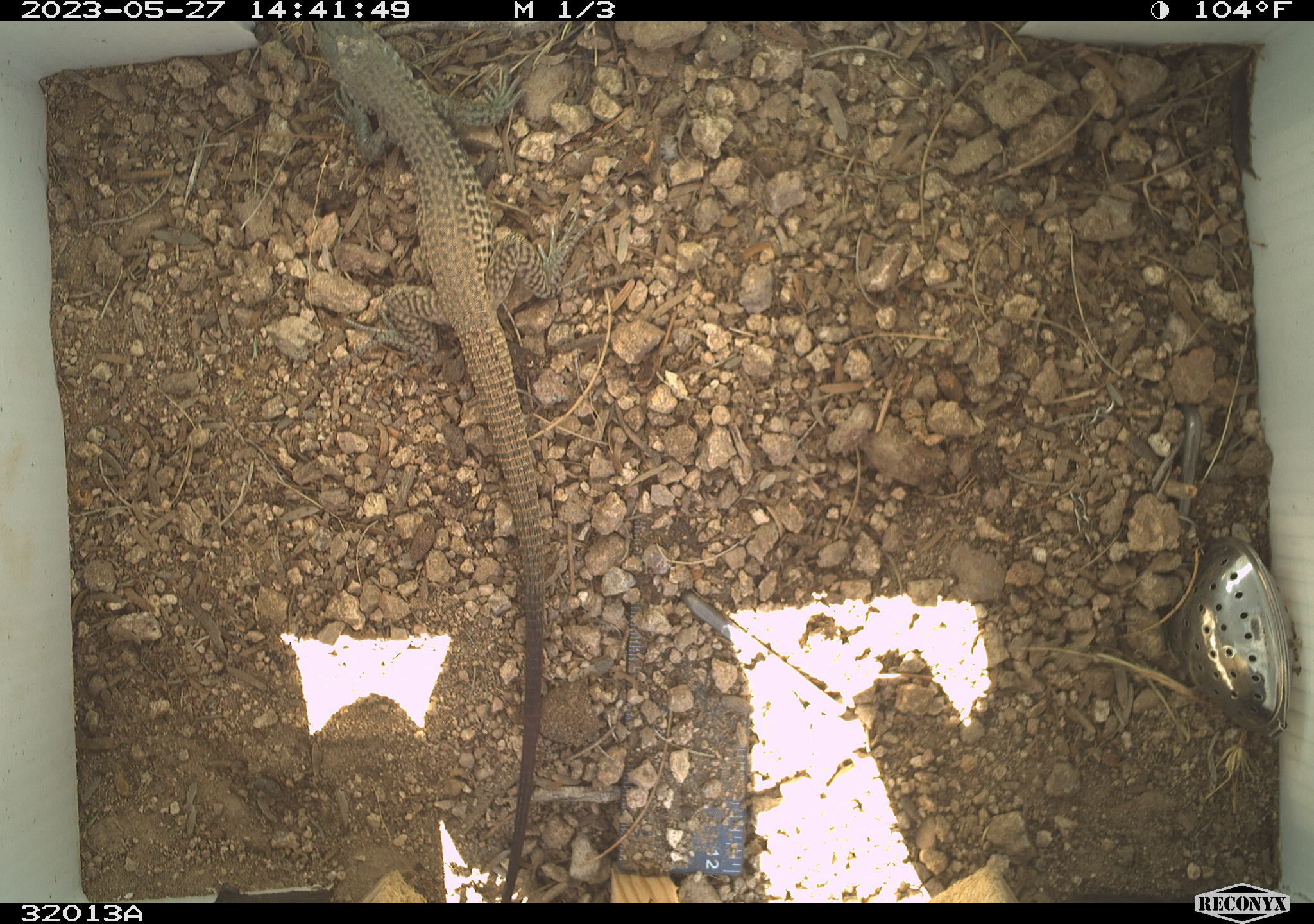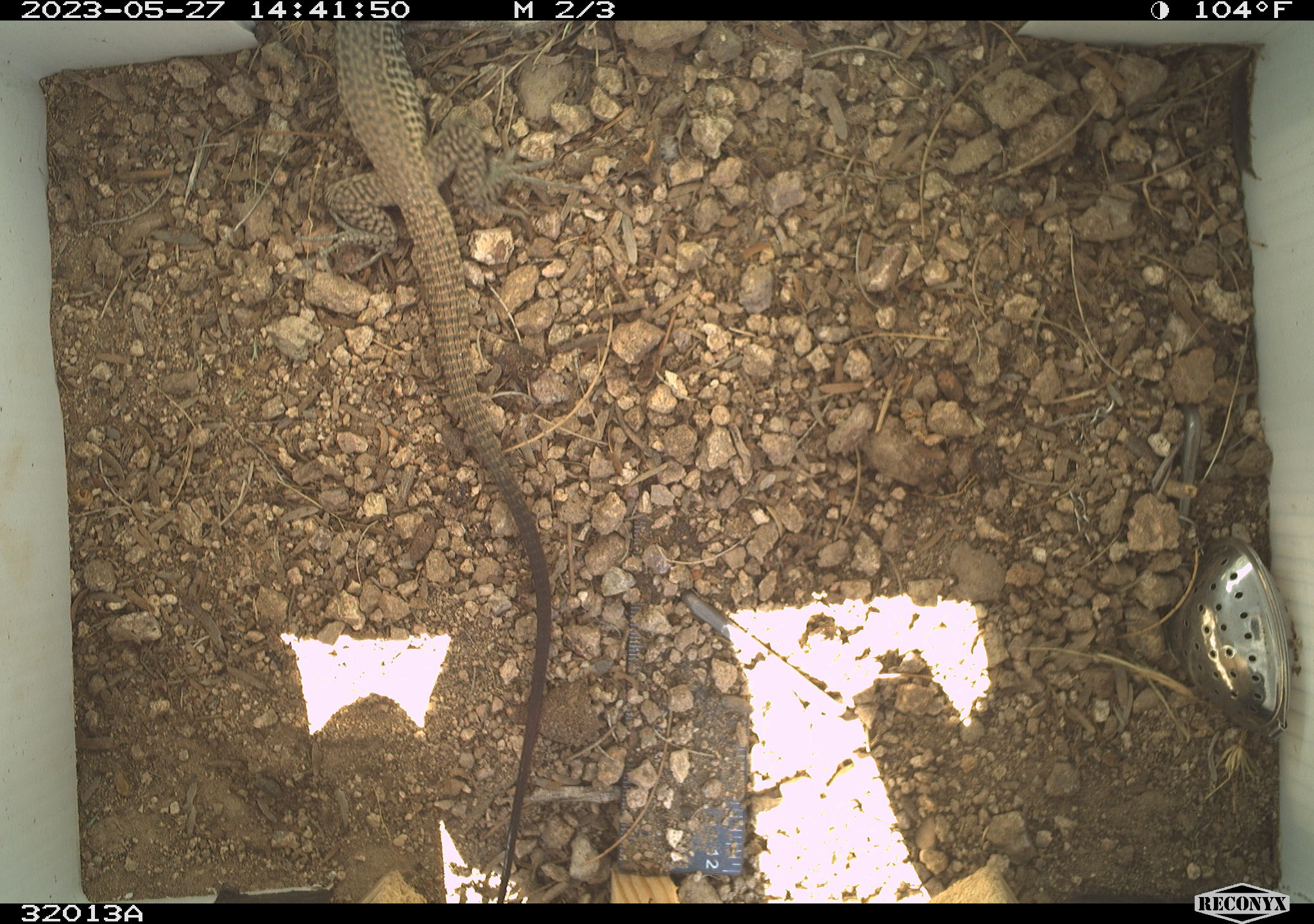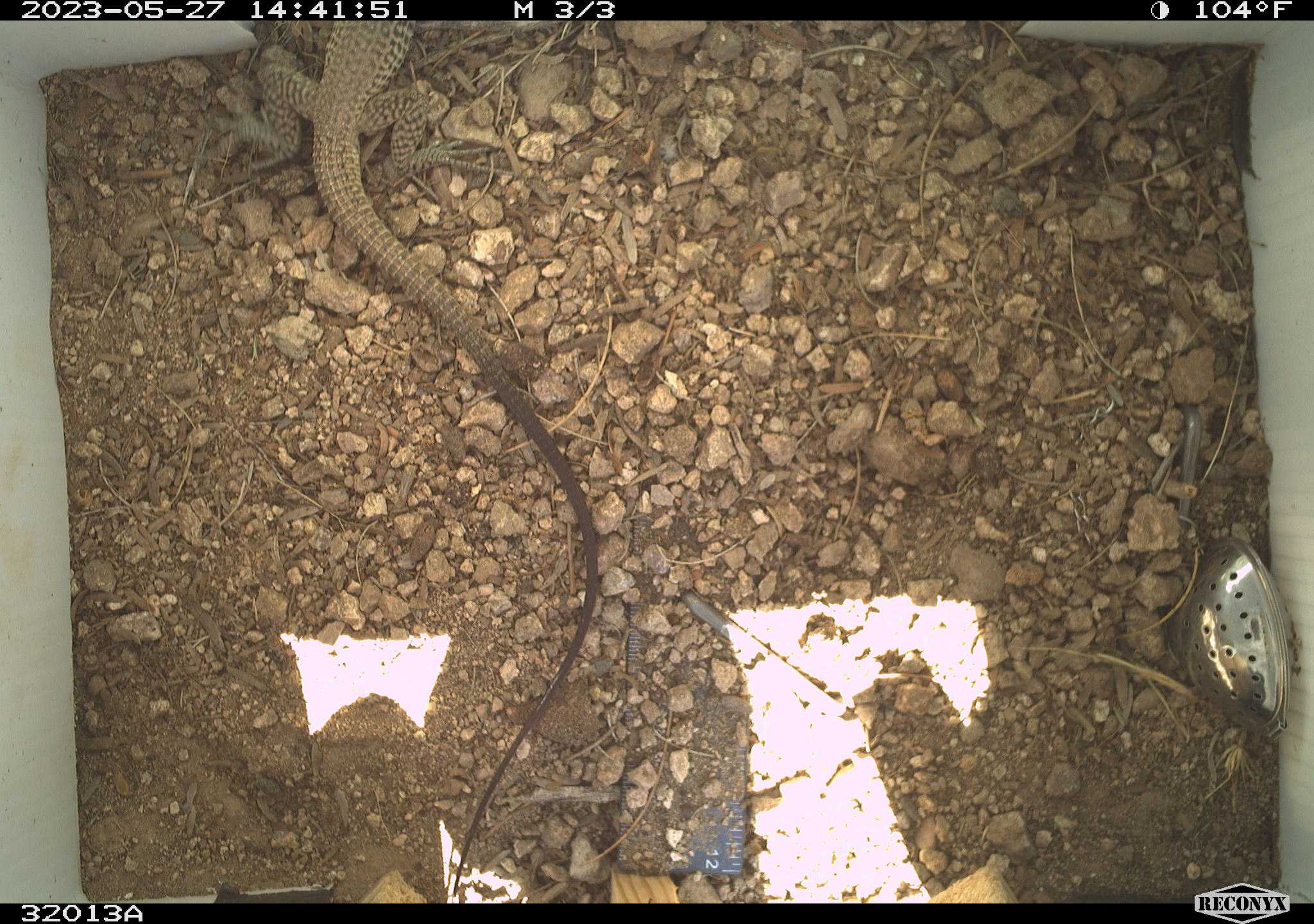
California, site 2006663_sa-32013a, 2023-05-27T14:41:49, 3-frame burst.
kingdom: Animalia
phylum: Chordata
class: Reptilia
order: Squamata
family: Teiidae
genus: Aspidoscelis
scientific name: Aspidoscelis tigris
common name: western whiptail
Western whiptail (Aspidoscelis tigris).